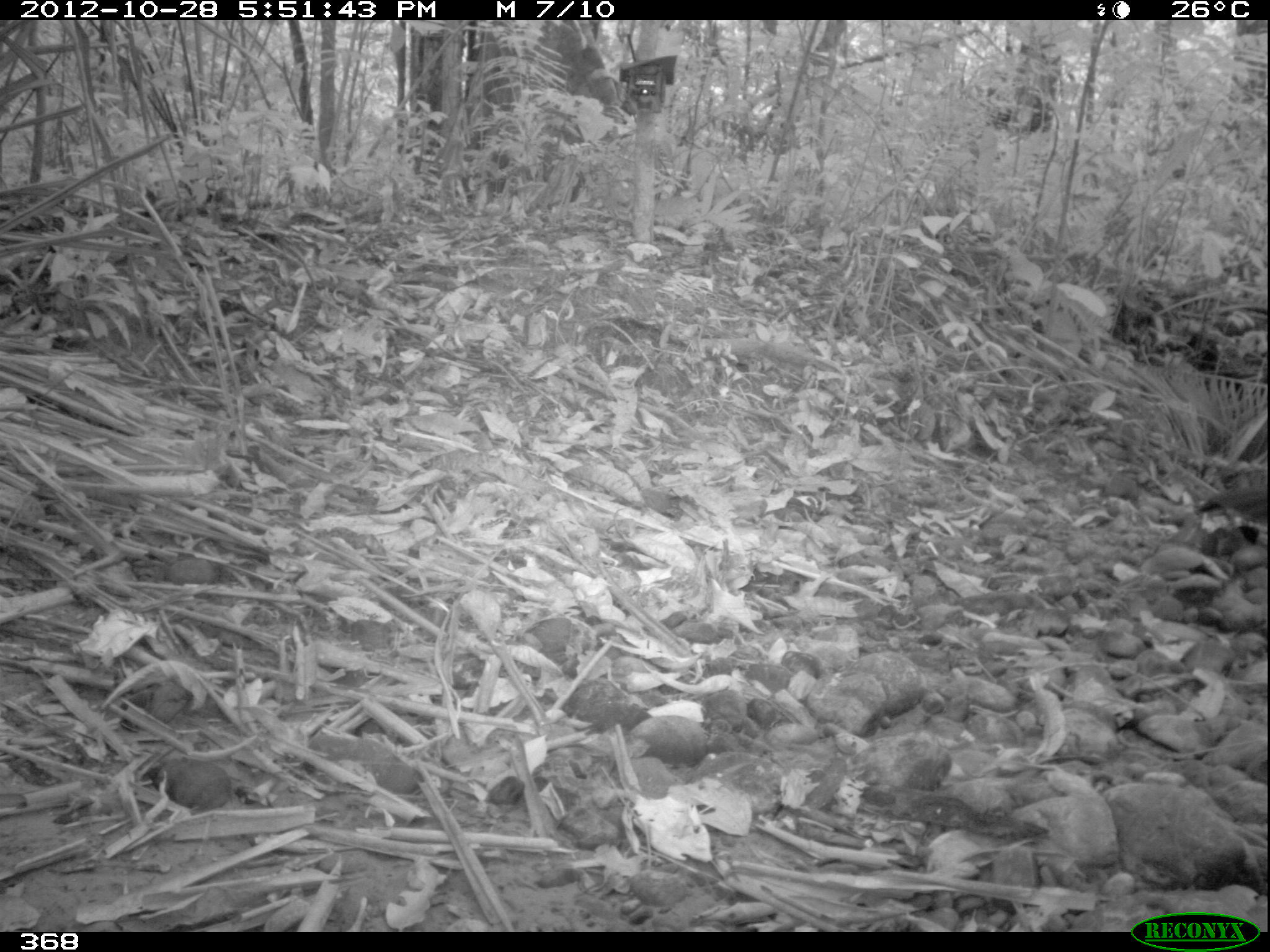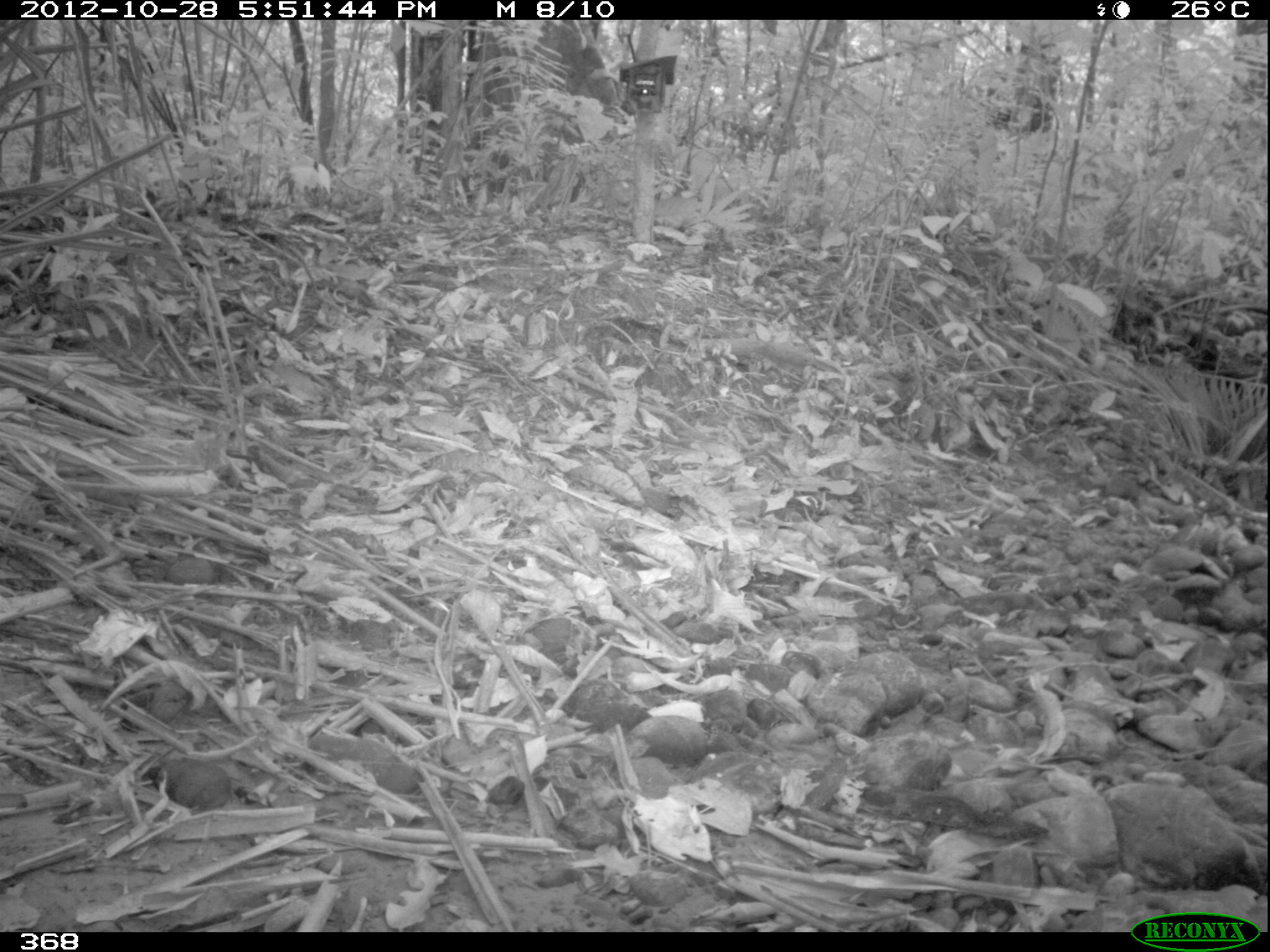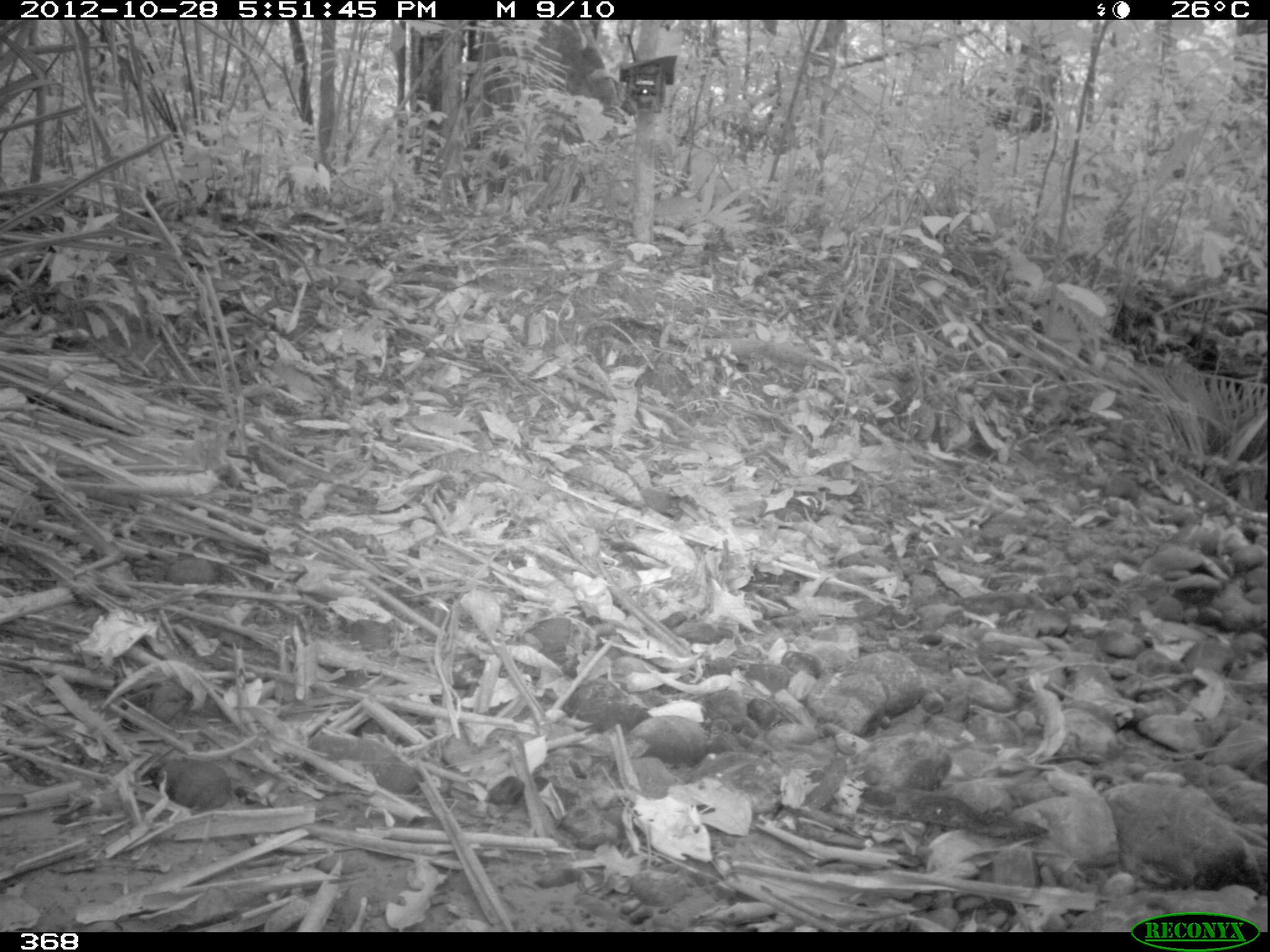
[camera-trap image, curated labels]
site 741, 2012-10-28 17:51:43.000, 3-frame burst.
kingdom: Animalia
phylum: Chordata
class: Aves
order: Galliformes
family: Cracidae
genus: Penelope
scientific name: Penelope jacquacu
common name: spix's guan